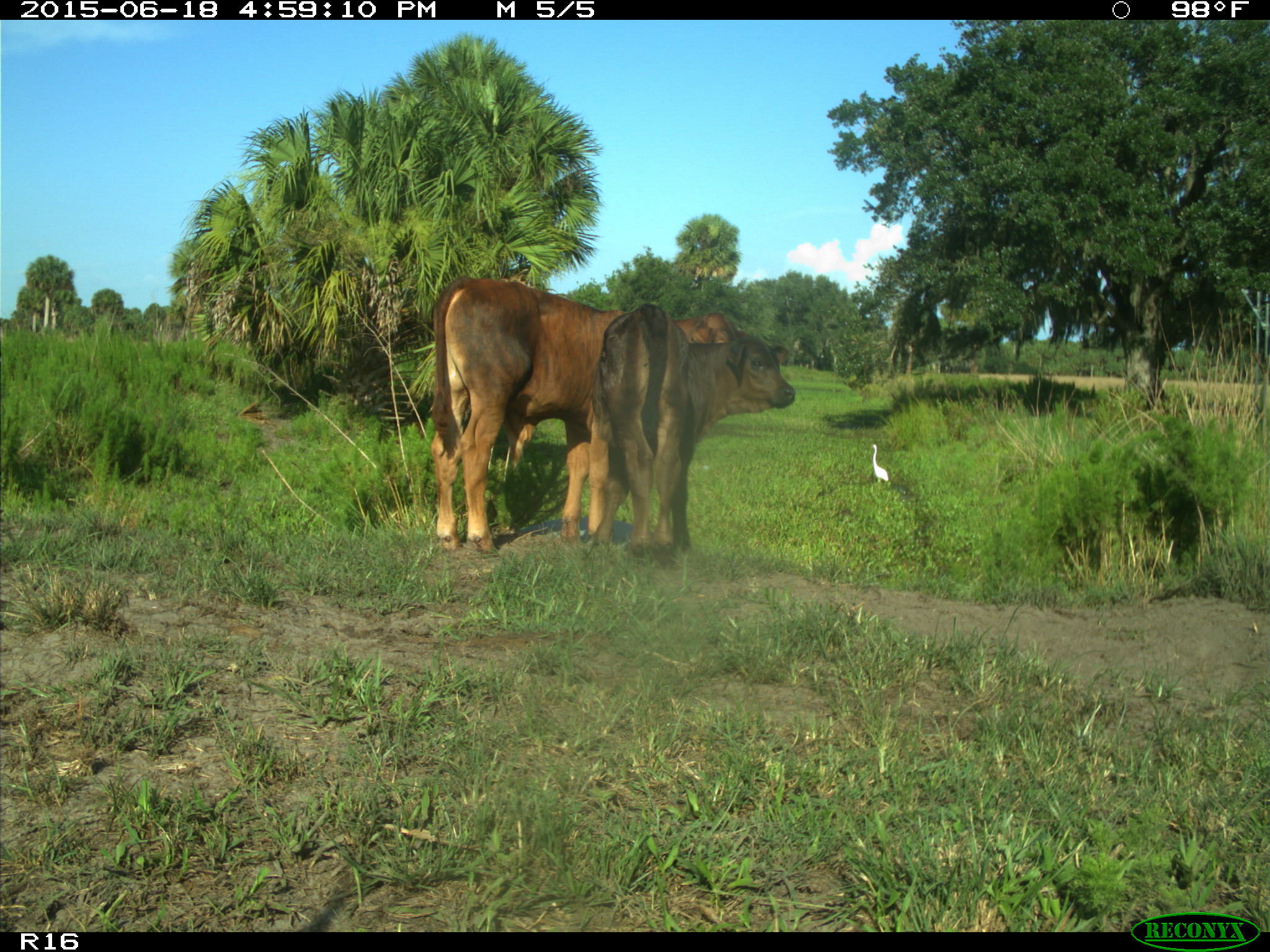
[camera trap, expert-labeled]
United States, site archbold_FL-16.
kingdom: Animalia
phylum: Chordata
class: Mammalia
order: Artiodactyla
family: Bovidae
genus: Bos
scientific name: Bos taurus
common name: domestic cow